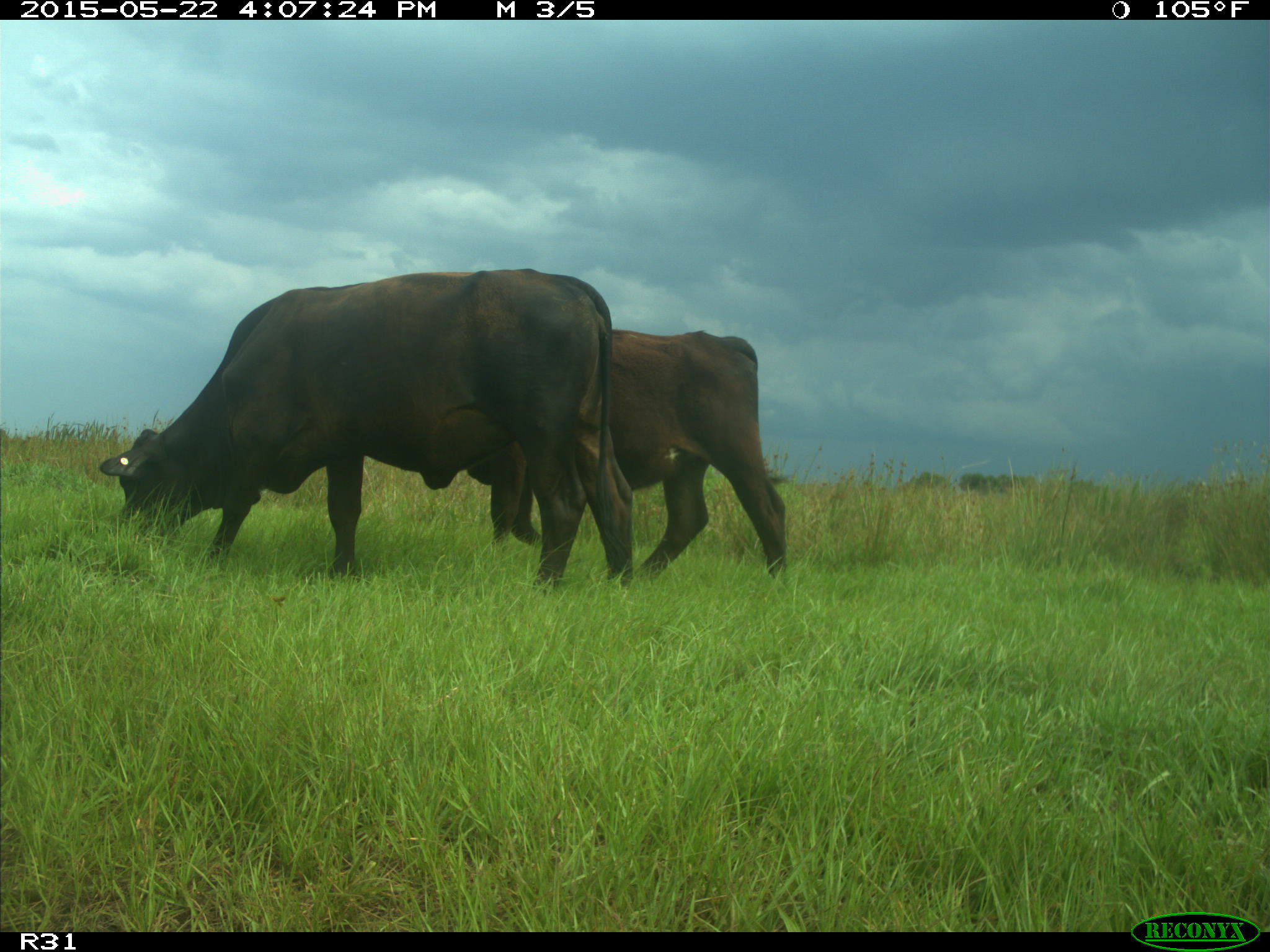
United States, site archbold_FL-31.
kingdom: Animalia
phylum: Chordata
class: Mammalia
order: Artiodactyla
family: Bovidae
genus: Bos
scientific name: Bos taurus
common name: domestic cow